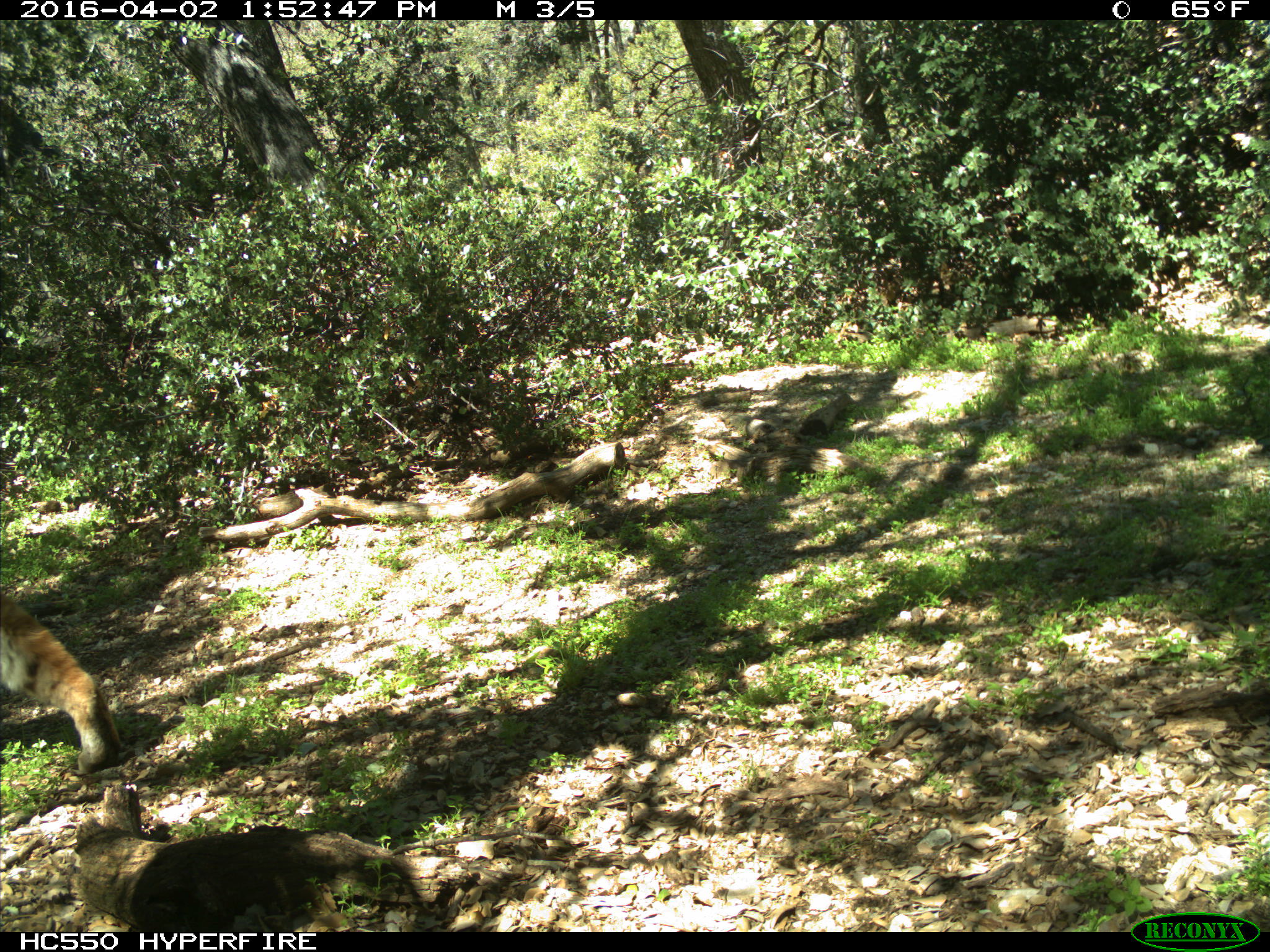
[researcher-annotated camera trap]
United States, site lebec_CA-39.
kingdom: Animalia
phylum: Chordata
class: Mammalia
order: Carnivora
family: Felidae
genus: Lynx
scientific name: Lynx rufus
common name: bobcat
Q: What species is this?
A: Lynx rufus (bobcat).